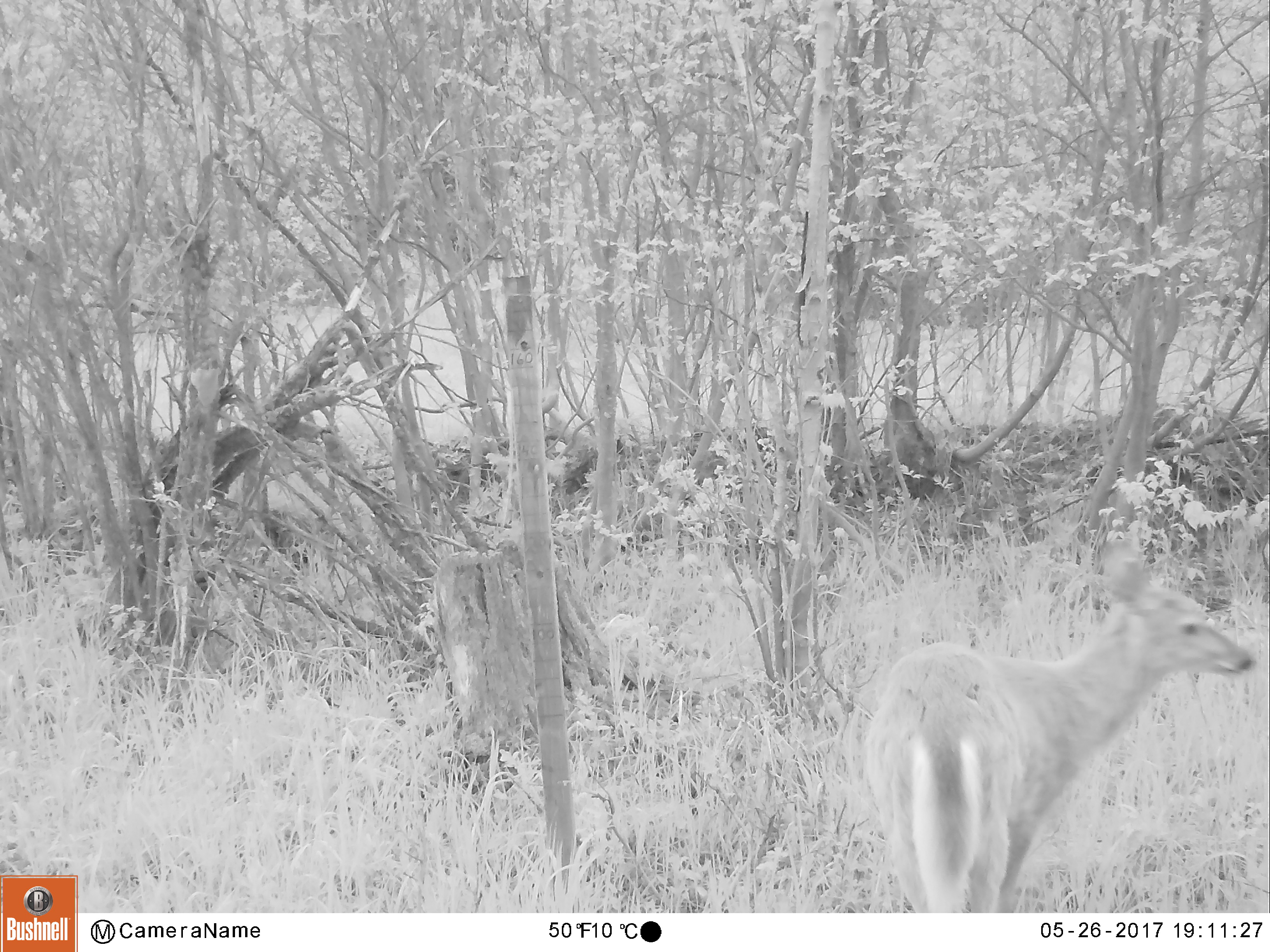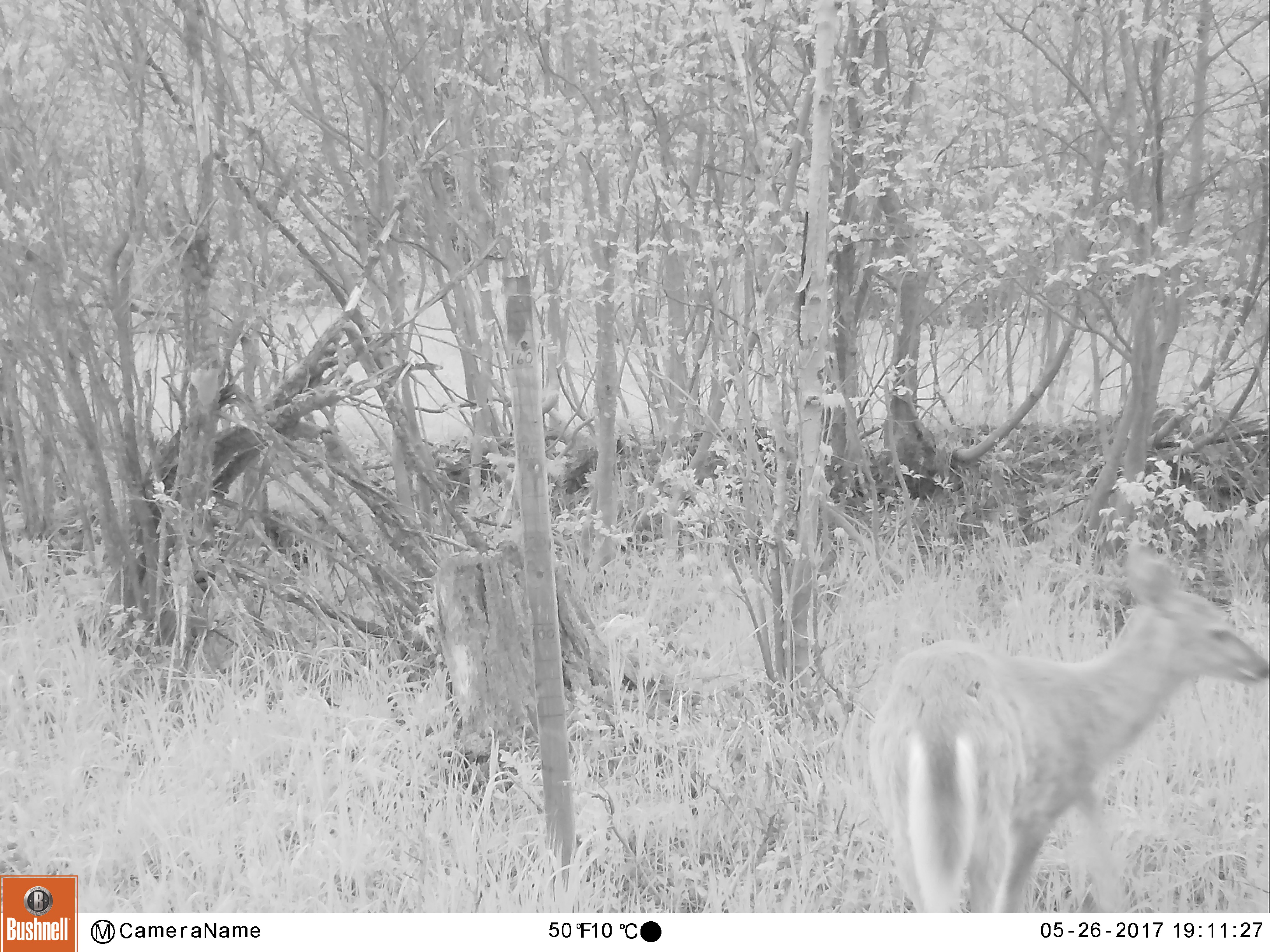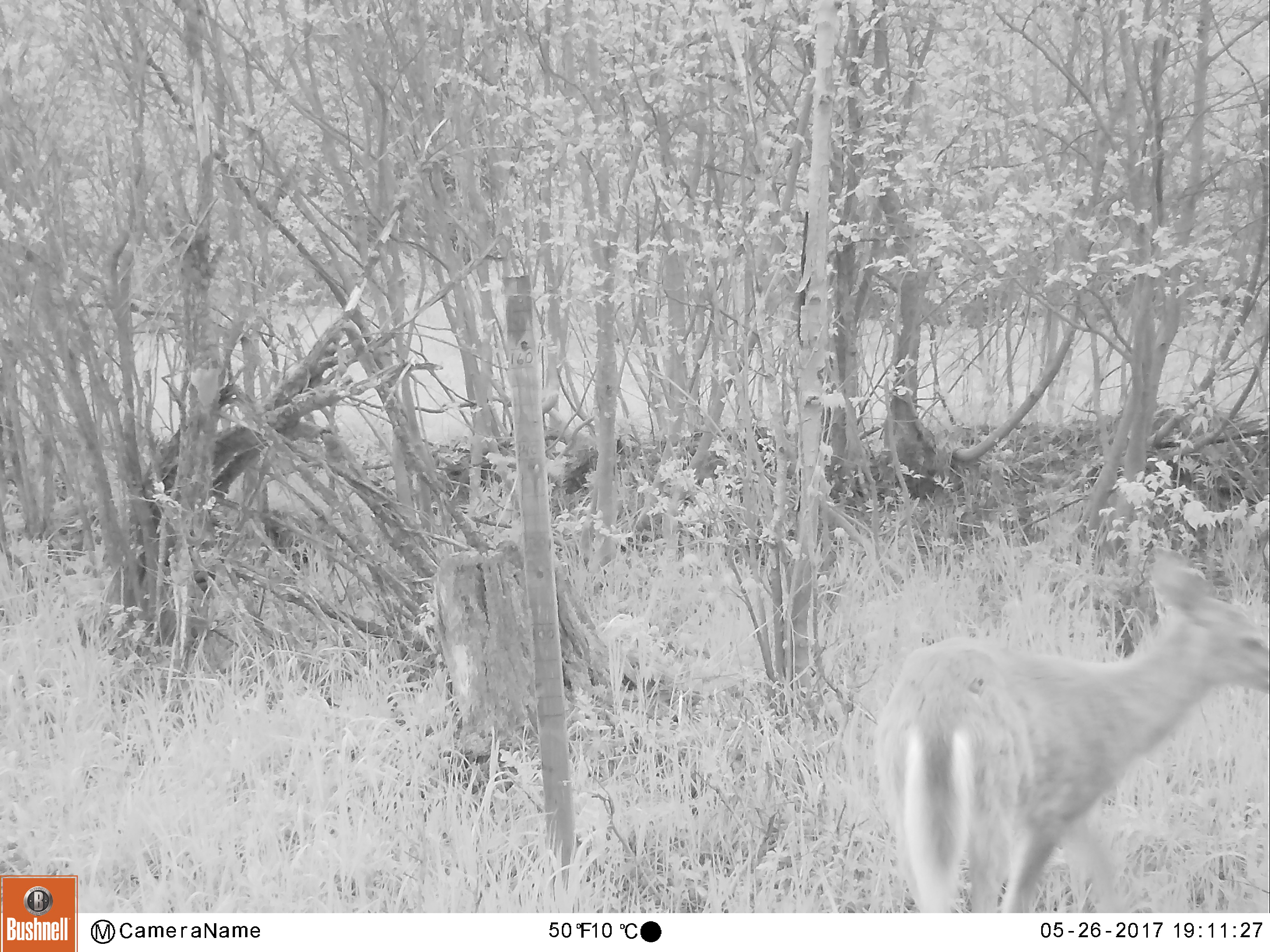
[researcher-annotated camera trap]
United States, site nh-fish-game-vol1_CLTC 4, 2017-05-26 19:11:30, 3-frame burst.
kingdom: Animalia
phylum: Chordata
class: Mammalia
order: Artiodactyla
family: Cervidae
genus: Odocoileus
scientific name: Odocoileus virginianus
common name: white-tailed deer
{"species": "white-tailed deer (Odocoileus virginianus)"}